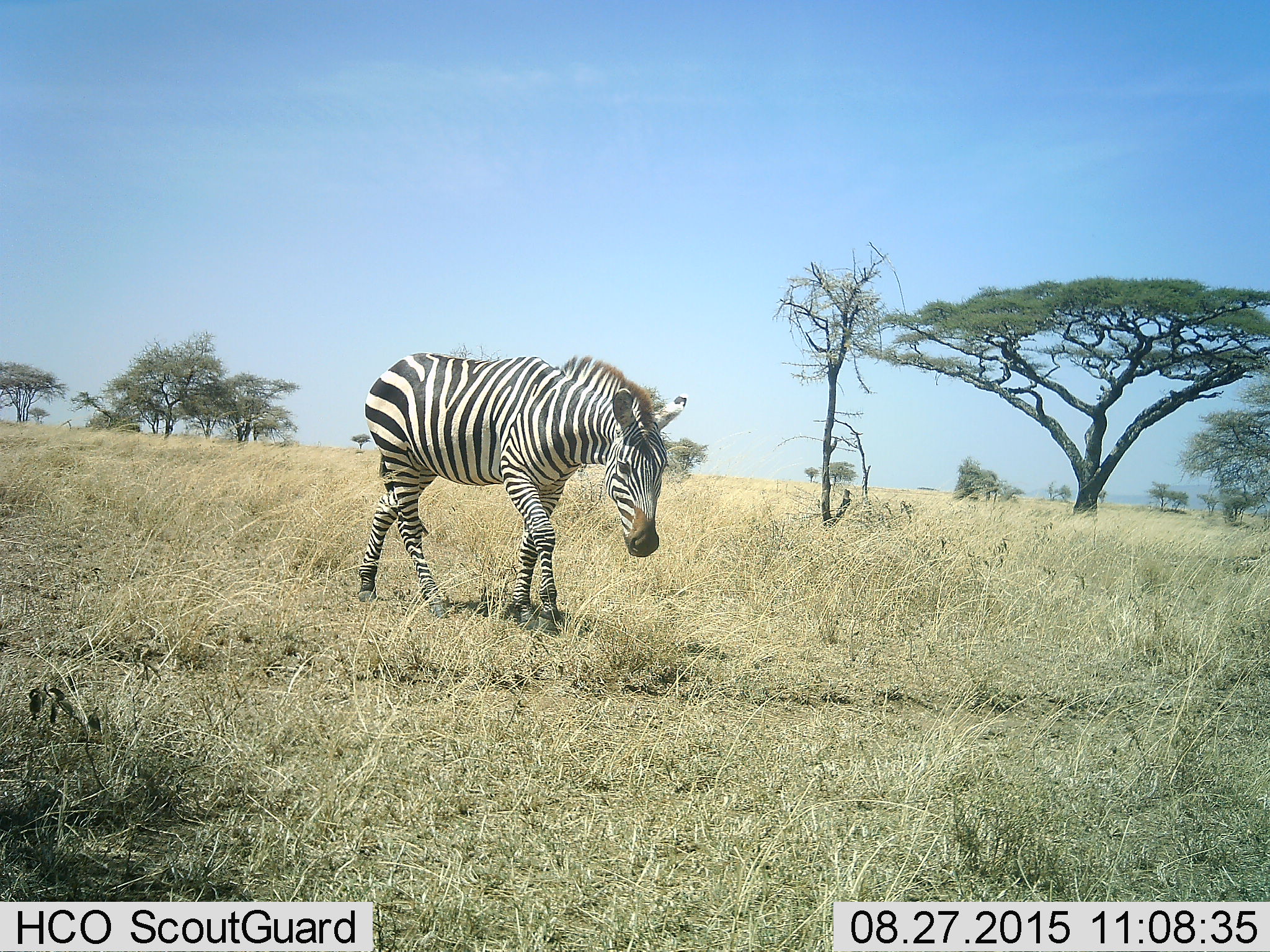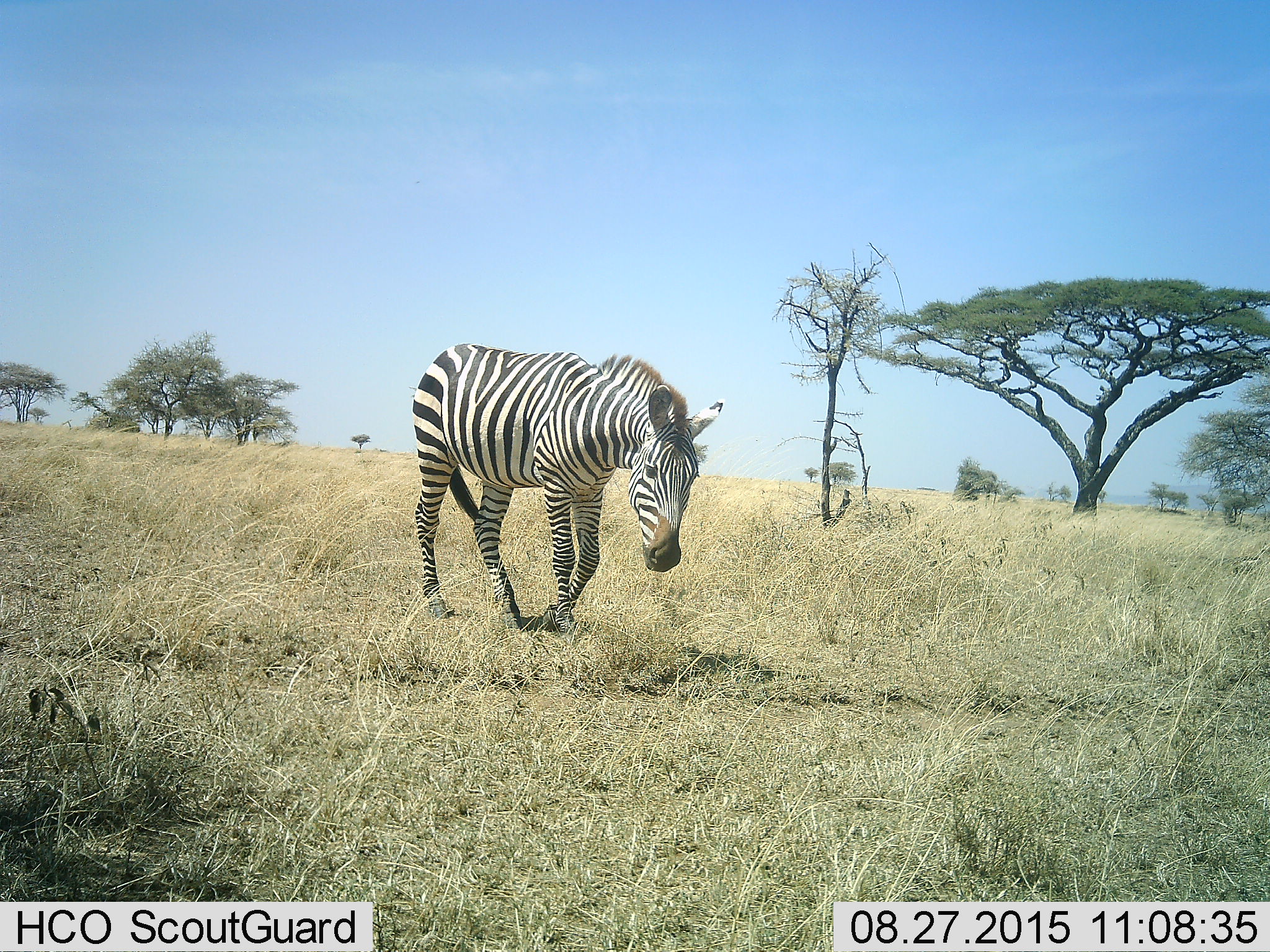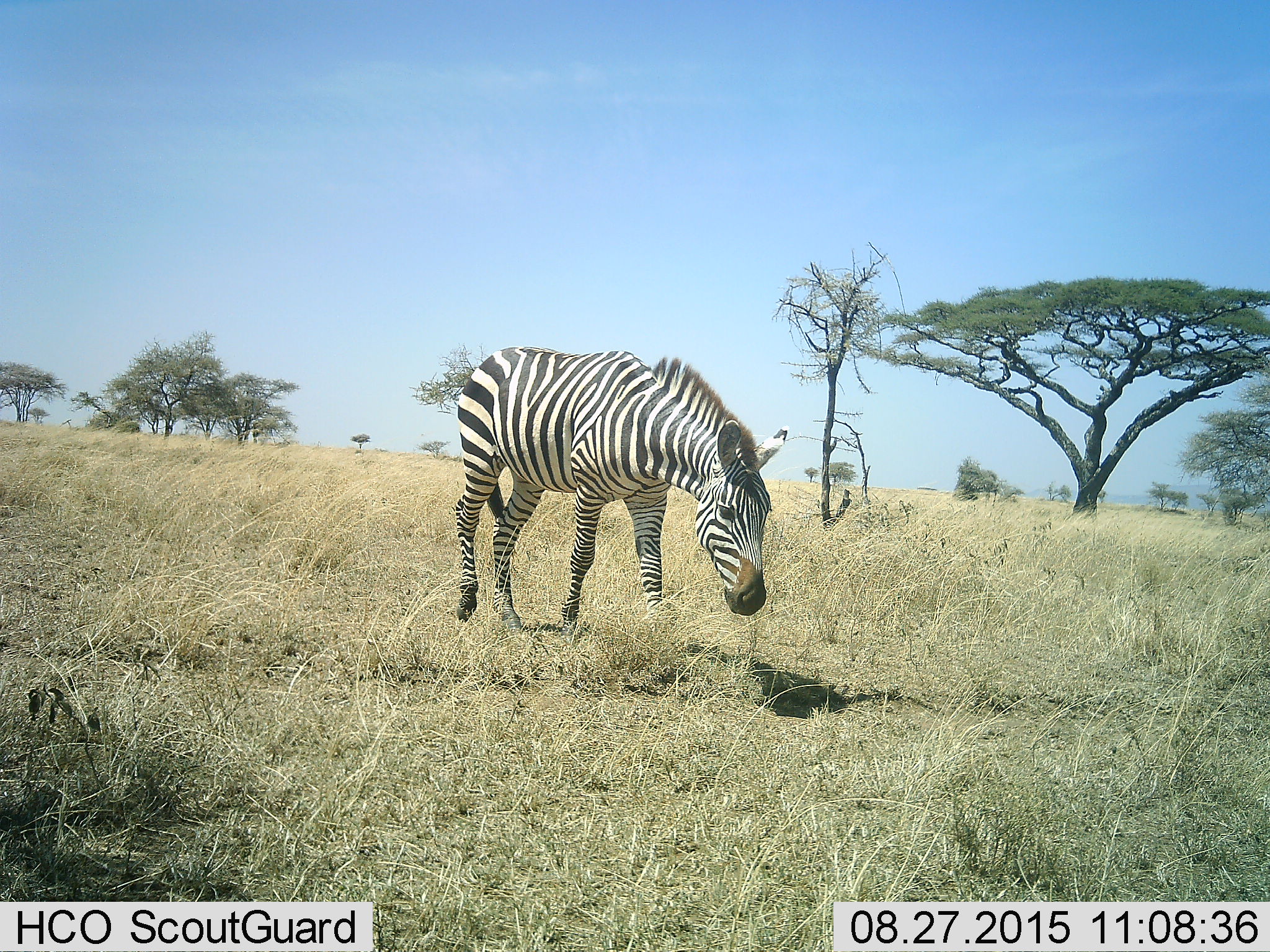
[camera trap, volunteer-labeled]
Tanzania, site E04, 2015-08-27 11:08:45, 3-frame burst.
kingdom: Animalia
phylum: Chordata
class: Mammalia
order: Perissodactyla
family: Equidae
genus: Equus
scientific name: Equus quagga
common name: plains zebra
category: zebra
Zebra (plains zebra) (Equus quagga), count 1. Behavior (volunteer vote fractions): standing 0%, resting 0%, moving 94%, interacting 0%. Young present (vote fraction): 0%. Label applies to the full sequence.